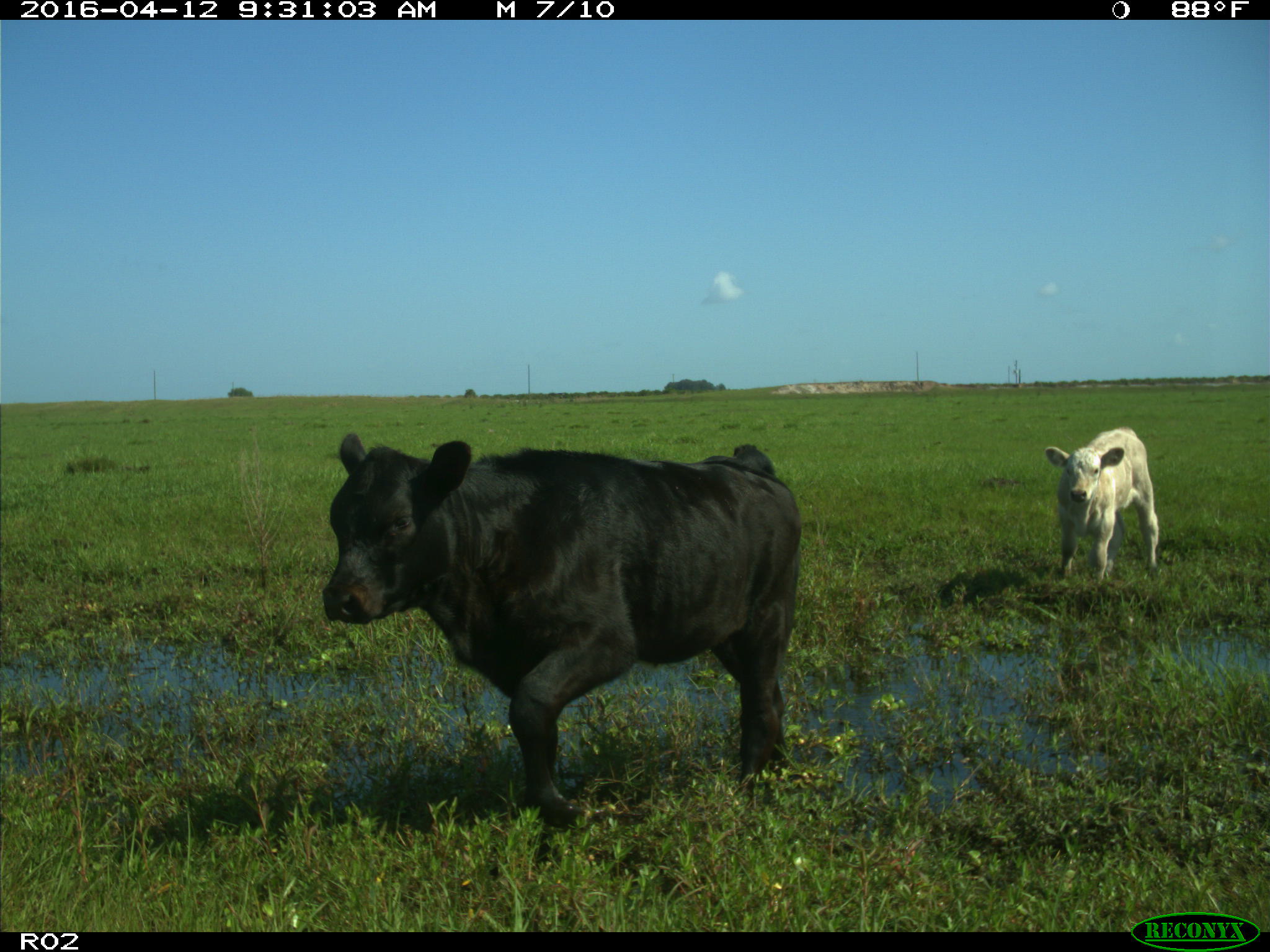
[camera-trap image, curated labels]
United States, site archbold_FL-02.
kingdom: Animalia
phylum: Chordata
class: Mammalia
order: Artiodactyla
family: Bovidae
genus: Bos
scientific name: Bos taurus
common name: domestic cow